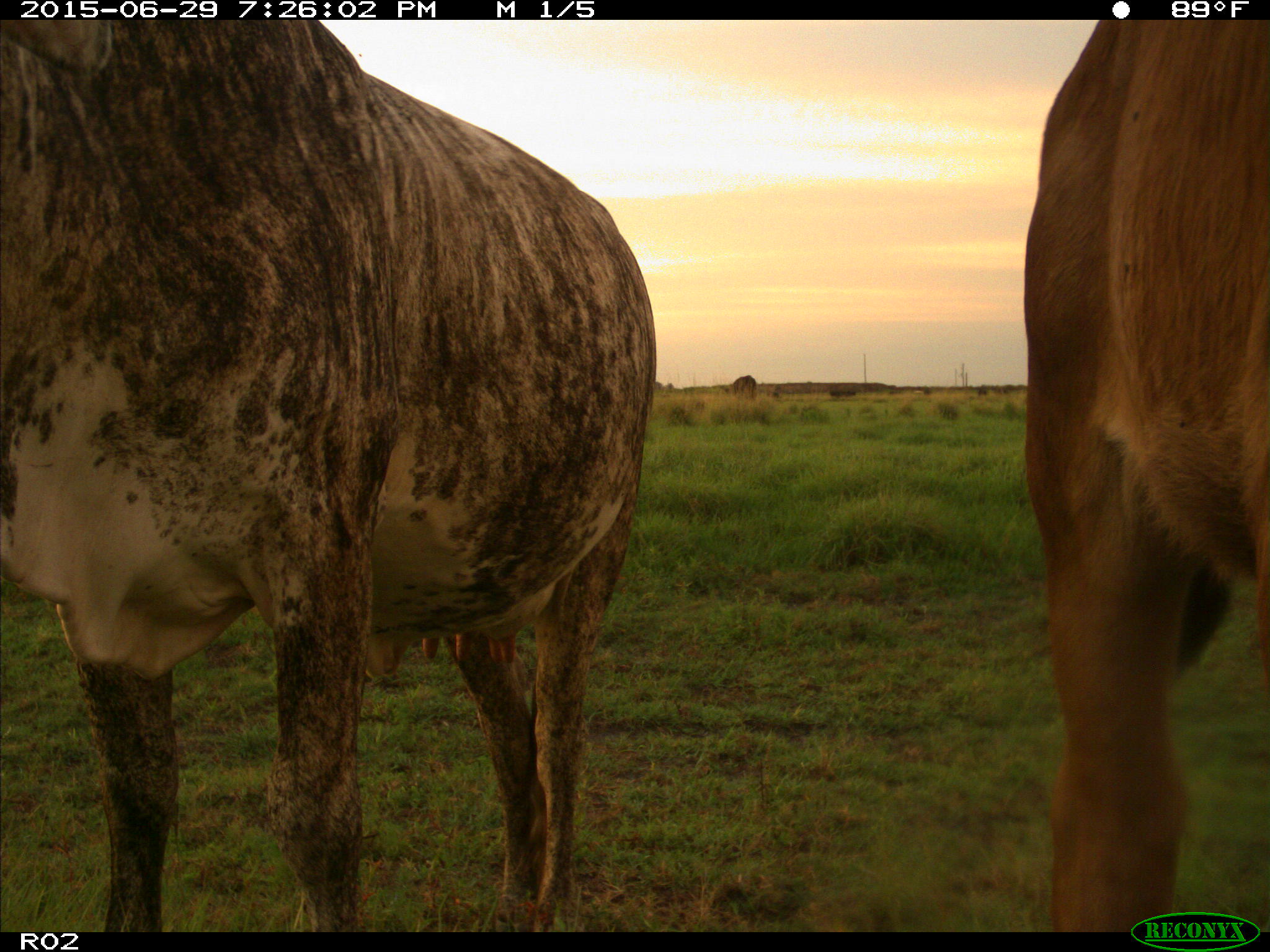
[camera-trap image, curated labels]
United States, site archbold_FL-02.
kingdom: Animalia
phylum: Chordata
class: Mammalia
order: Artiodactyla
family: Bovidae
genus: Bos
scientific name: Bos taurus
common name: domestic cow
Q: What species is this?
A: Bos taurus (domestic cow).